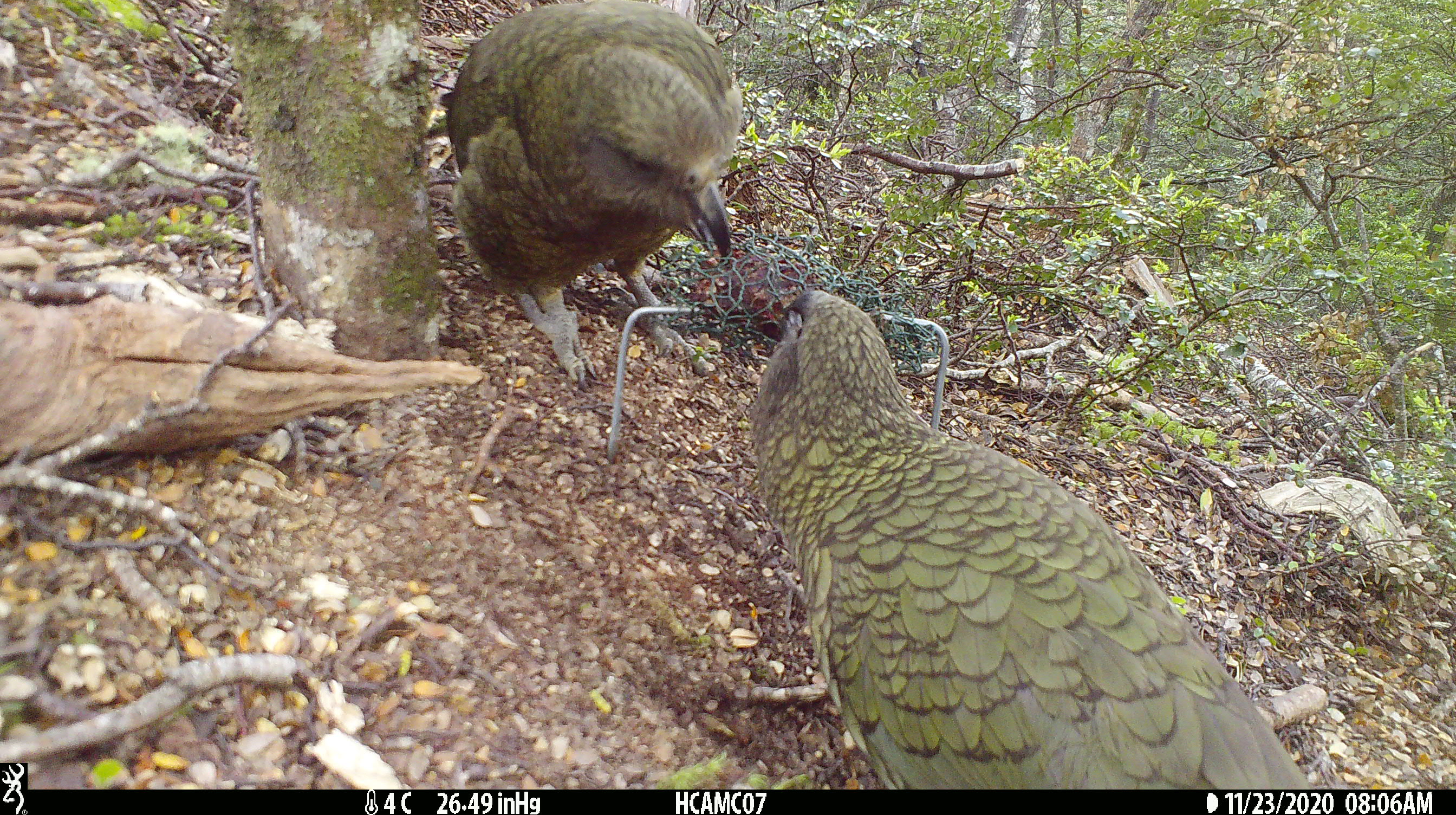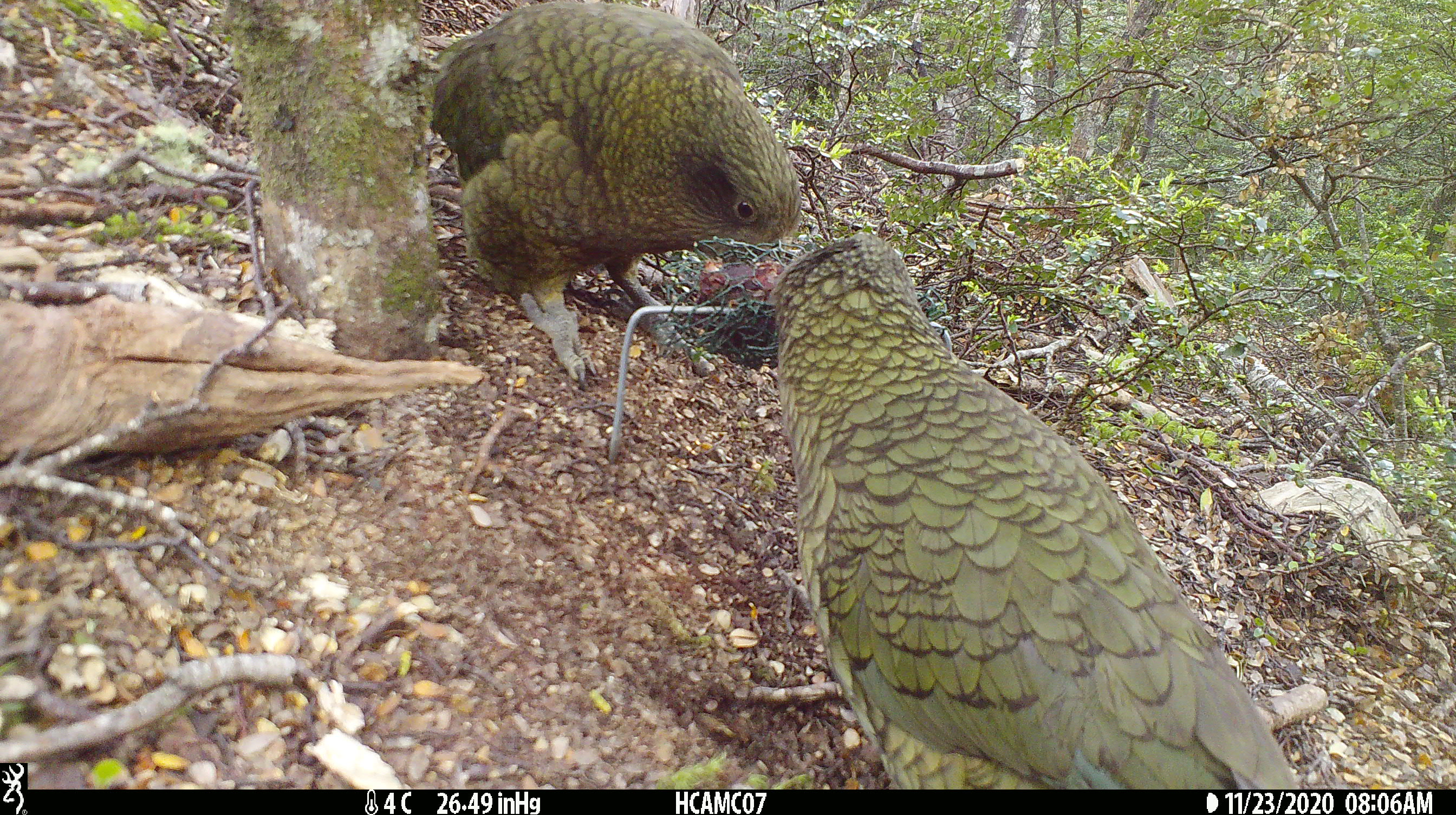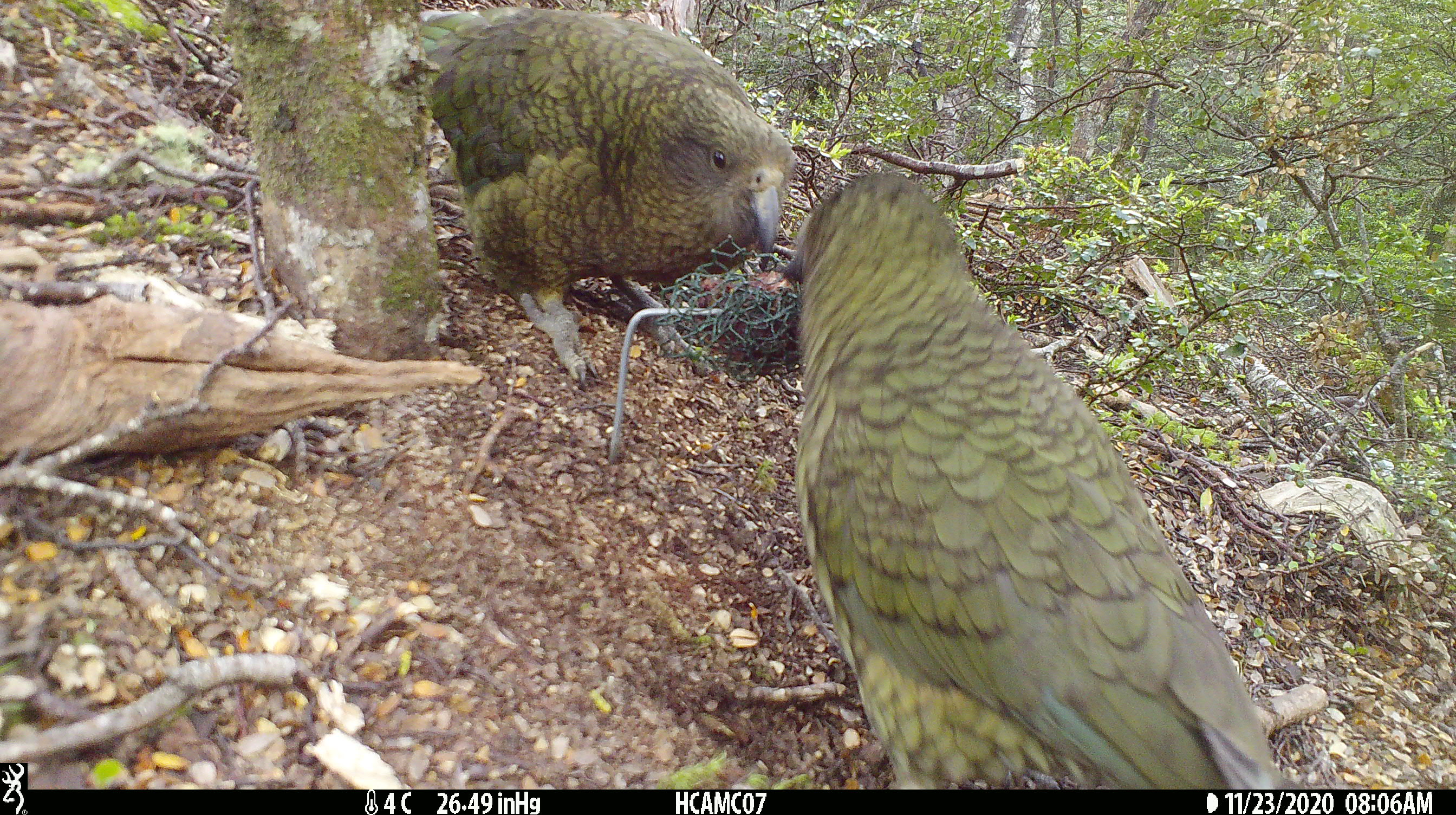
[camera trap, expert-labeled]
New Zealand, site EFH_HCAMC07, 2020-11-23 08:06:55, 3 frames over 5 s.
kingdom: Animalia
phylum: Chordata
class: Aves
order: Psittaciformes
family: Strigopidae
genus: Nestor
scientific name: Nestor notabilis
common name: kea